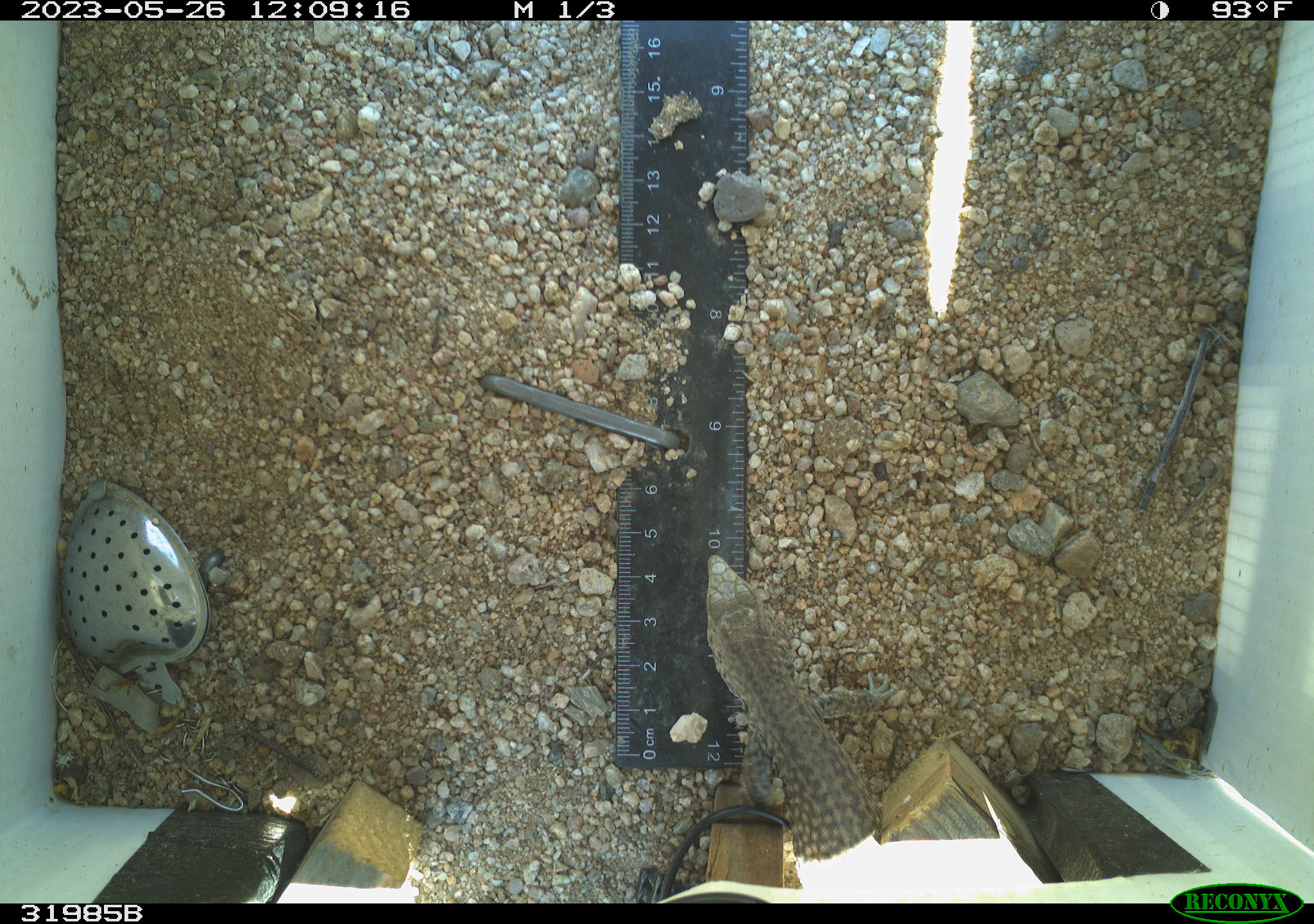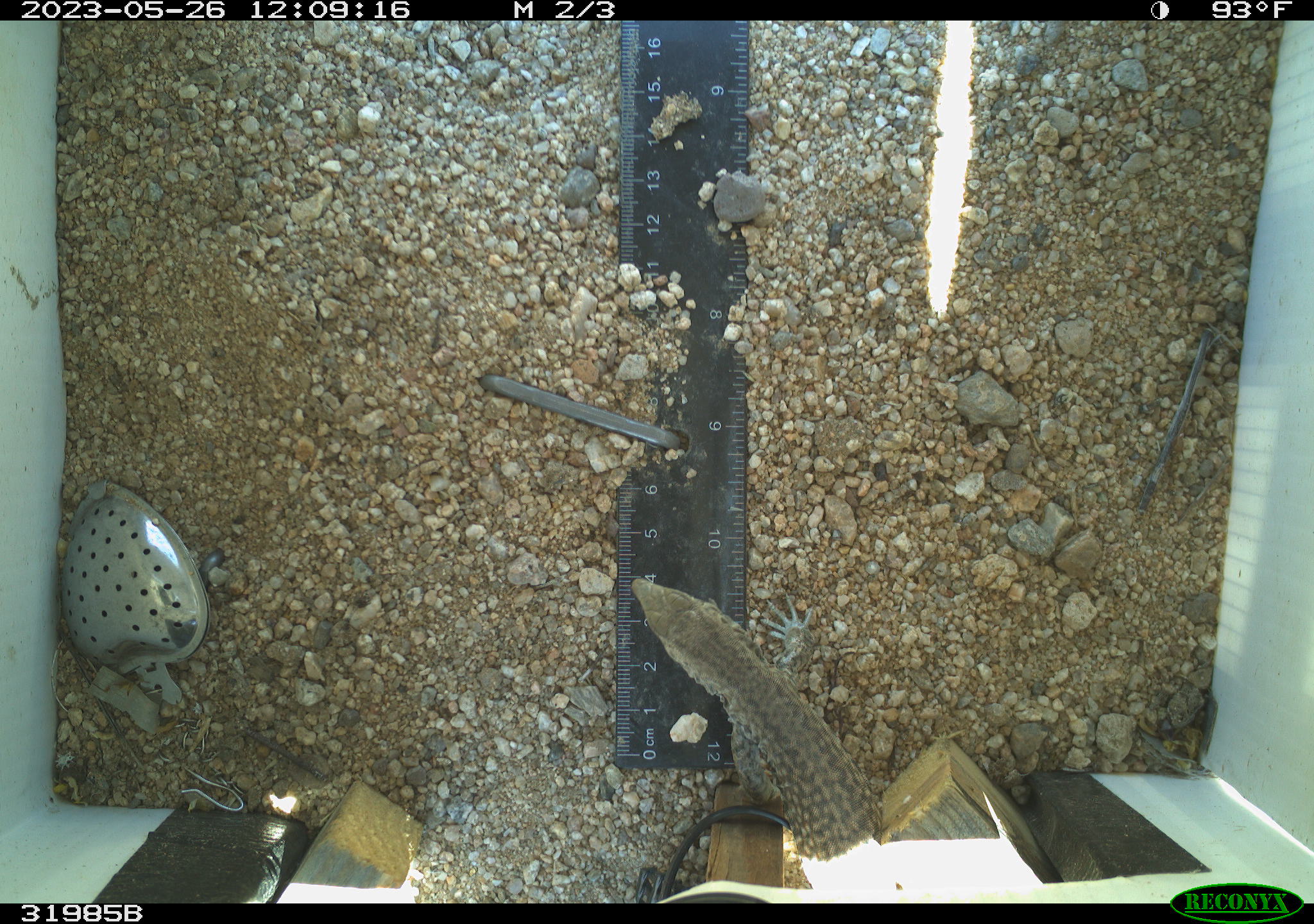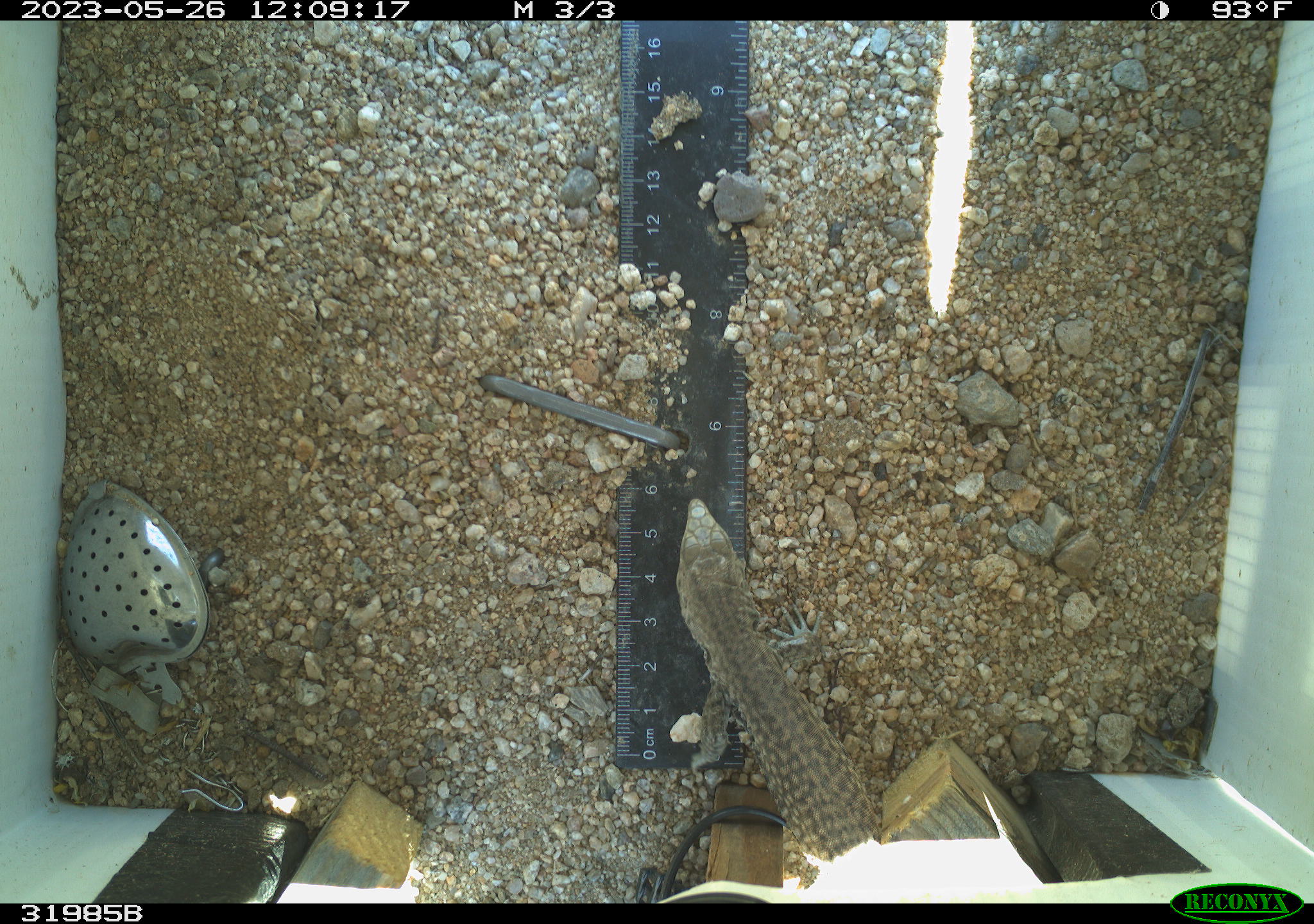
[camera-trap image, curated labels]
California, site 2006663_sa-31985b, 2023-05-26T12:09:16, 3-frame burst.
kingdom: Animalia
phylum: Chordata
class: Reptilia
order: Squamata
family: Teiidae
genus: Aspidoscelis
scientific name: Aspidoscelis tigris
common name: western whiptail